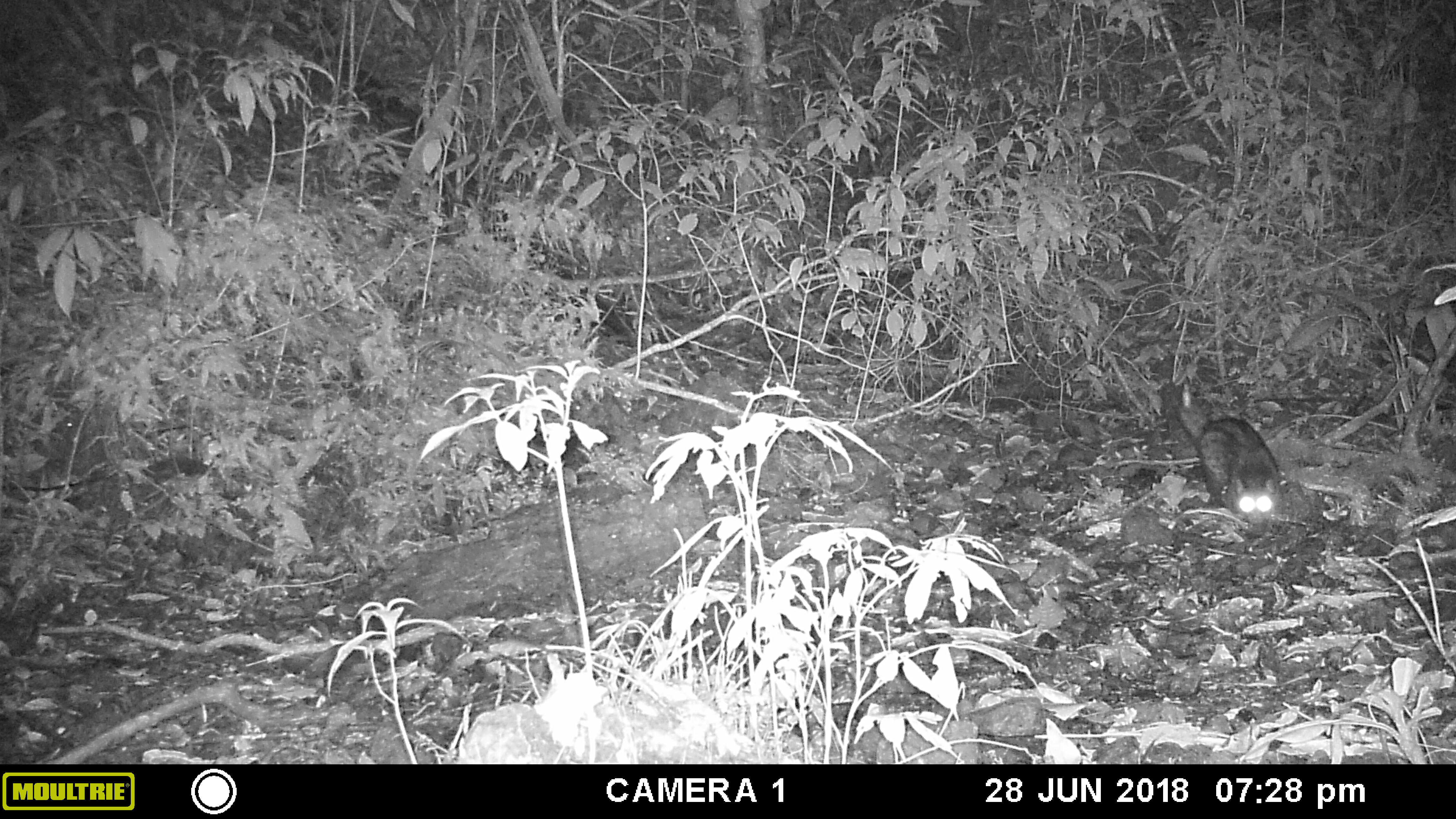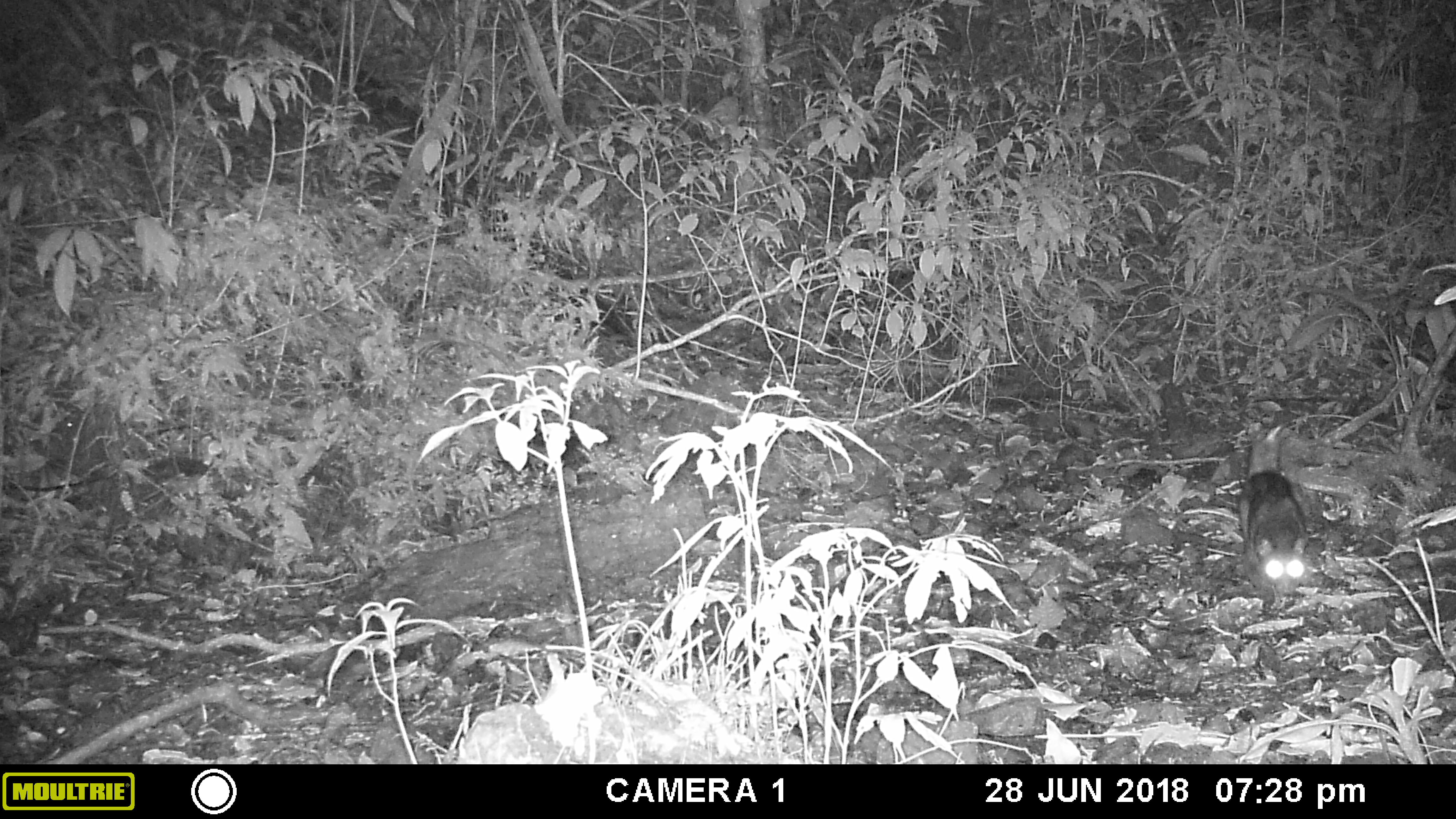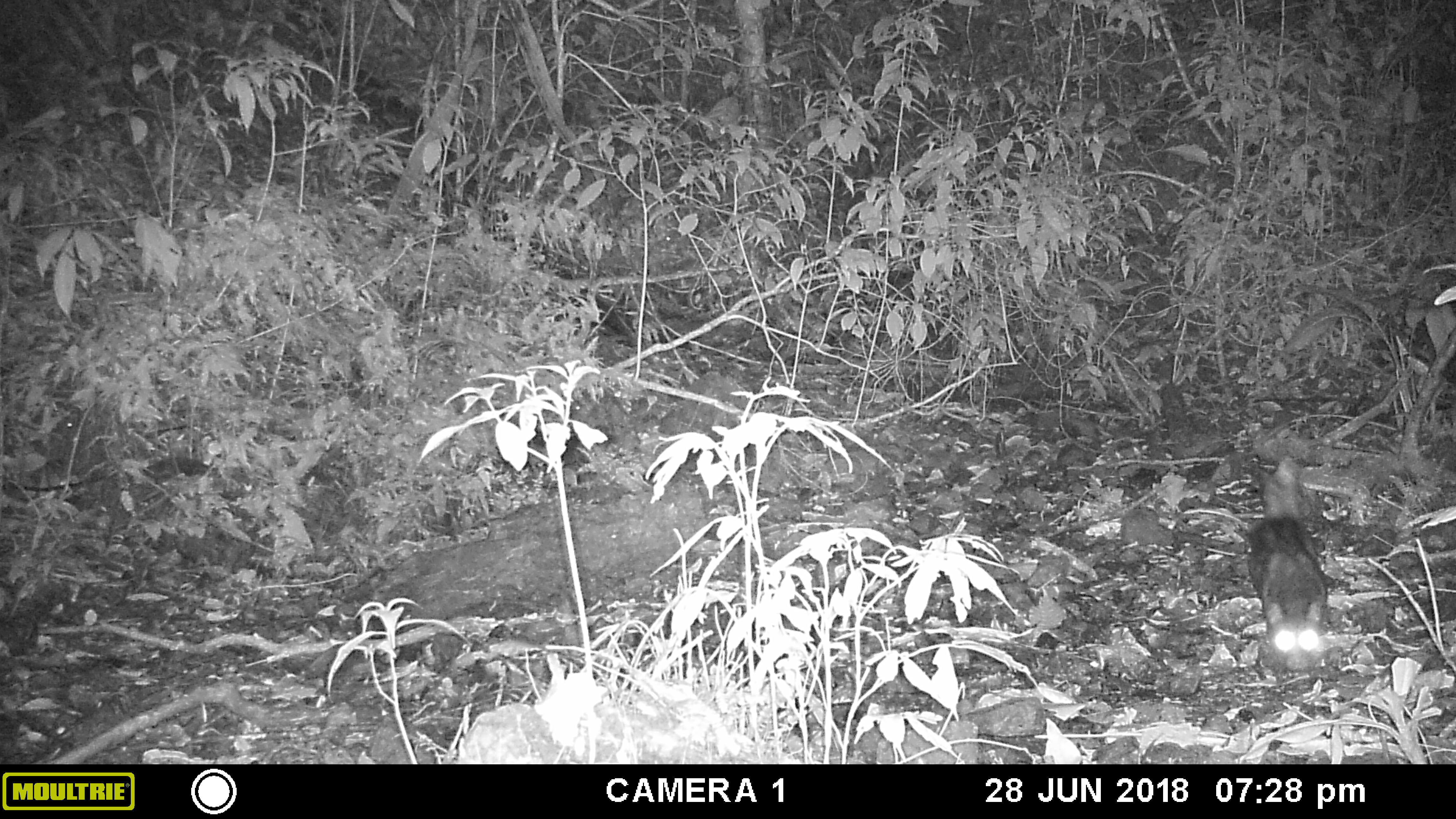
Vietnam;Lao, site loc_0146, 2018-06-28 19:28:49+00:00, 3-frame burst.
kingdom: Animalia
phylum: Chordata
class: Mammalia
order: Carnivora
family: Viverridae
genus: Paradoxurus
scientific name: Paradoxurus hermaphroditus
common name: common palm civet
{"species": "common palm civet (Paradoxurus hermaphroditus)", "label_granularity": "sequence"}